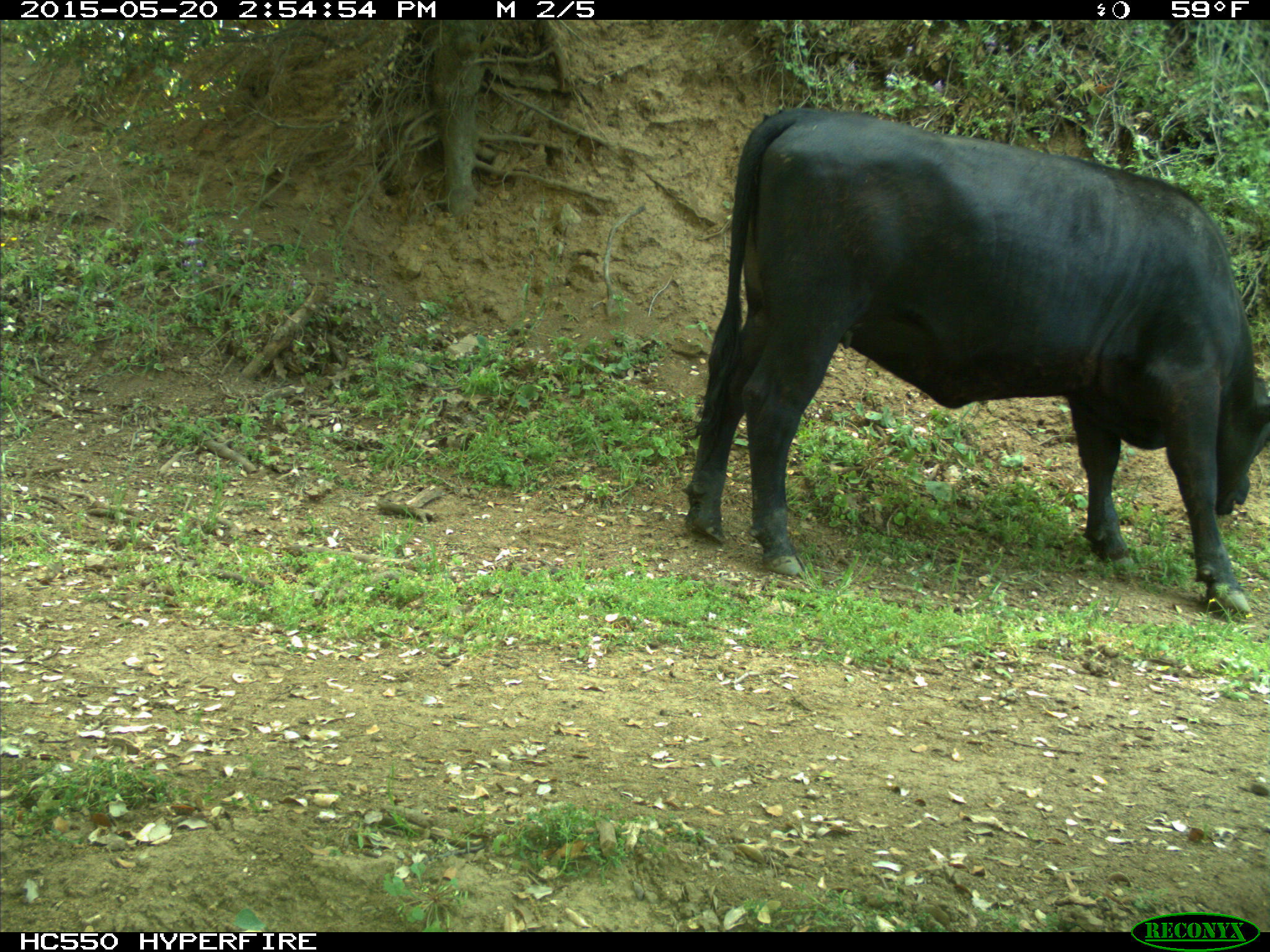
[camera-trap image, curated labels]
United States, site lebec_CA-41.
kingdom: Animalia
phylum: Chordata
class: Mammalia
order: Artiodactyla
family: Bovidae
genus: Bos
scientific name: Bos taurus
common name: domestic cow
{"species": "Bos taurus (domestic cow)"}